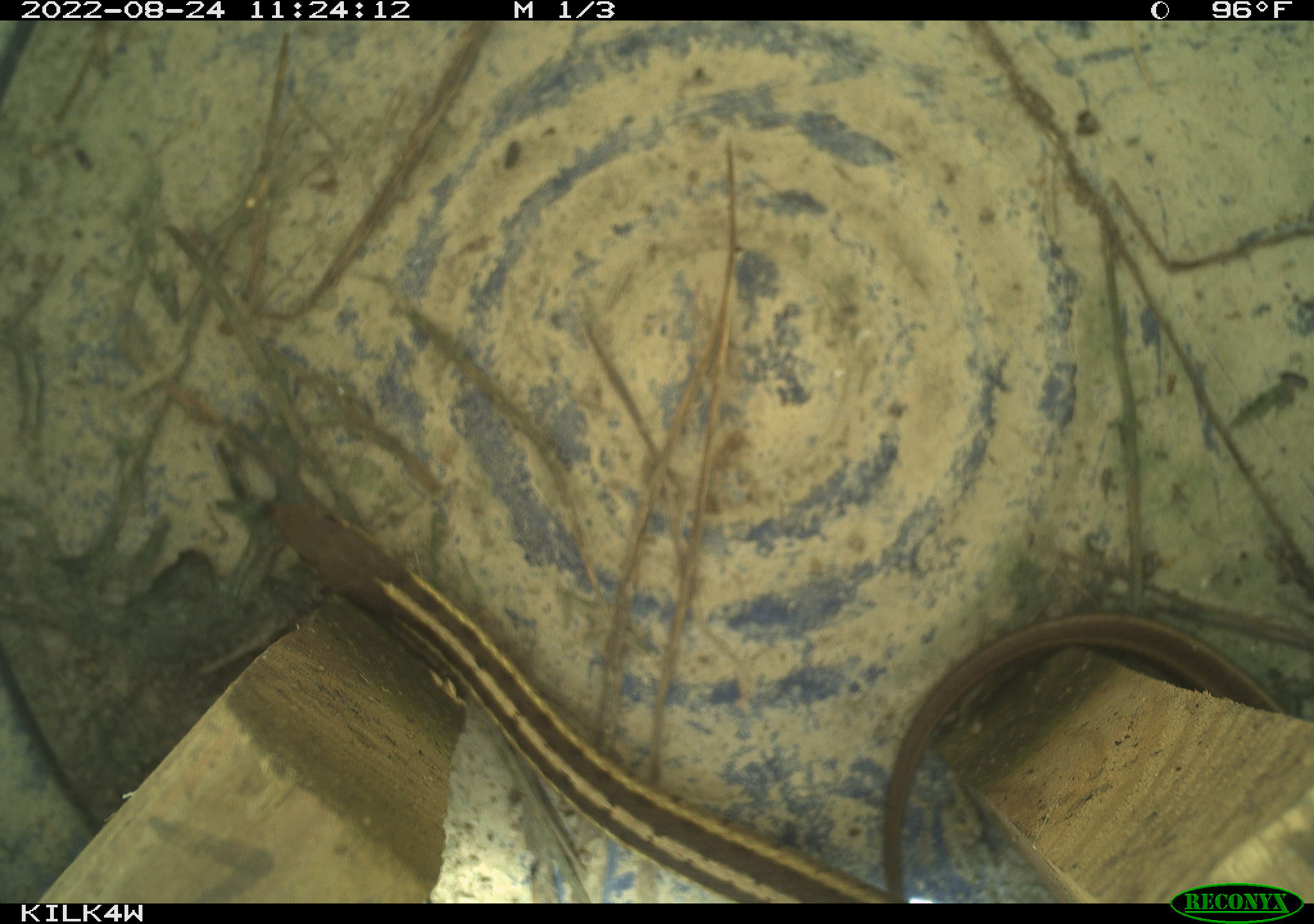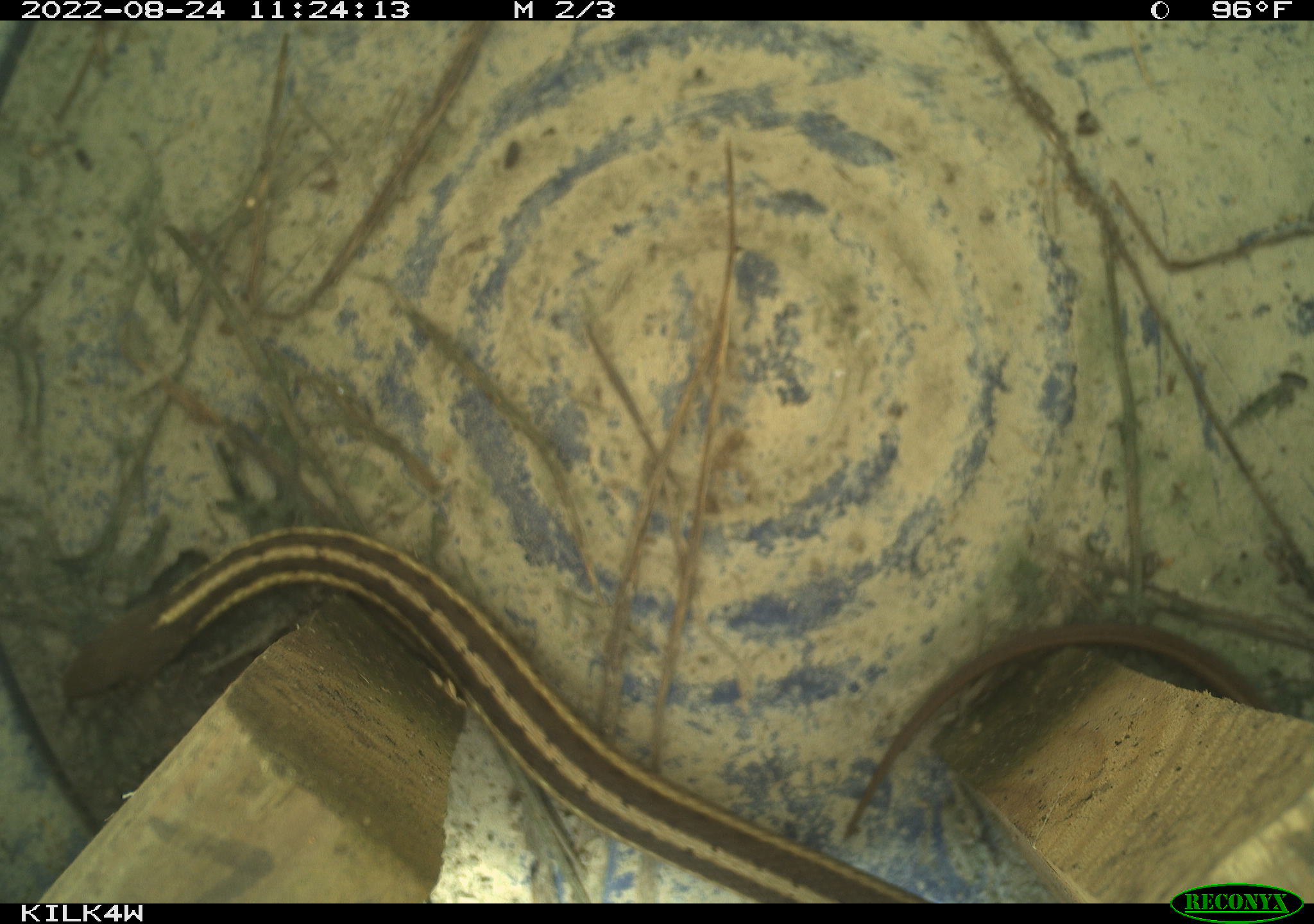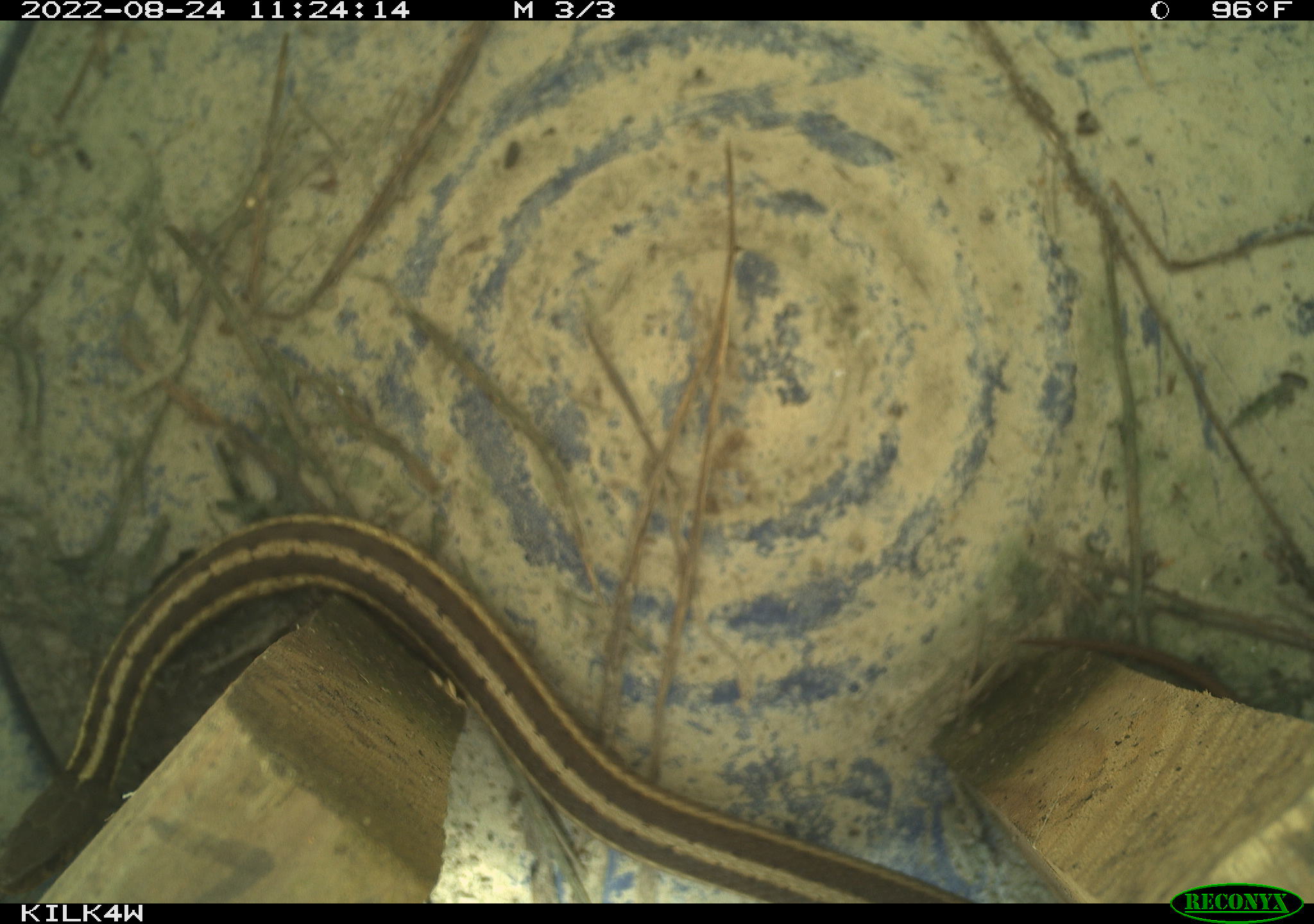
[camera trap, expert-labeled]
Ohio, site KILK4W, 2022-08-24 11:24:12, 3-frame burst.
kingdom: Animalia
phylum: Chordata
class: Reptilia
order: Squamata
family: Colubridae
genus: Thamnophis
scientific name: Thamnophis sirtalis sirtalis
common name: eastern gartersnake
Eastern gartersnake (Thamnophis sirtalis sirtalis).